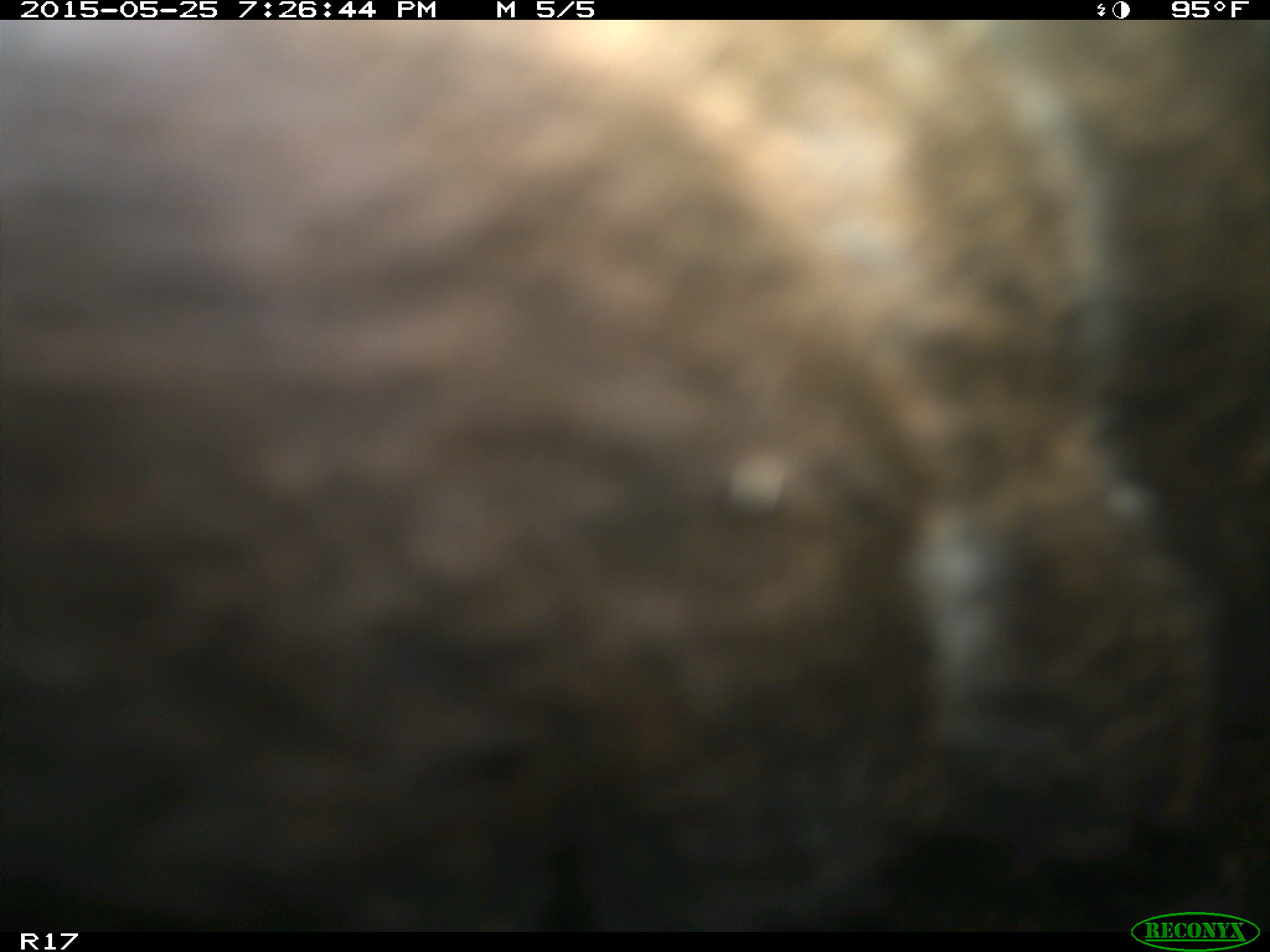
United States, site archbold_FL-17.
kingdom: Animalia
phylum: Chordata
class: Mammalia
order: Artiodactyla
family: Bovidae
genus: Bos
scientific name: Bos taurus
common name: domestic cow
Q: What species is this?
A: Bos taurus (domestic cow).